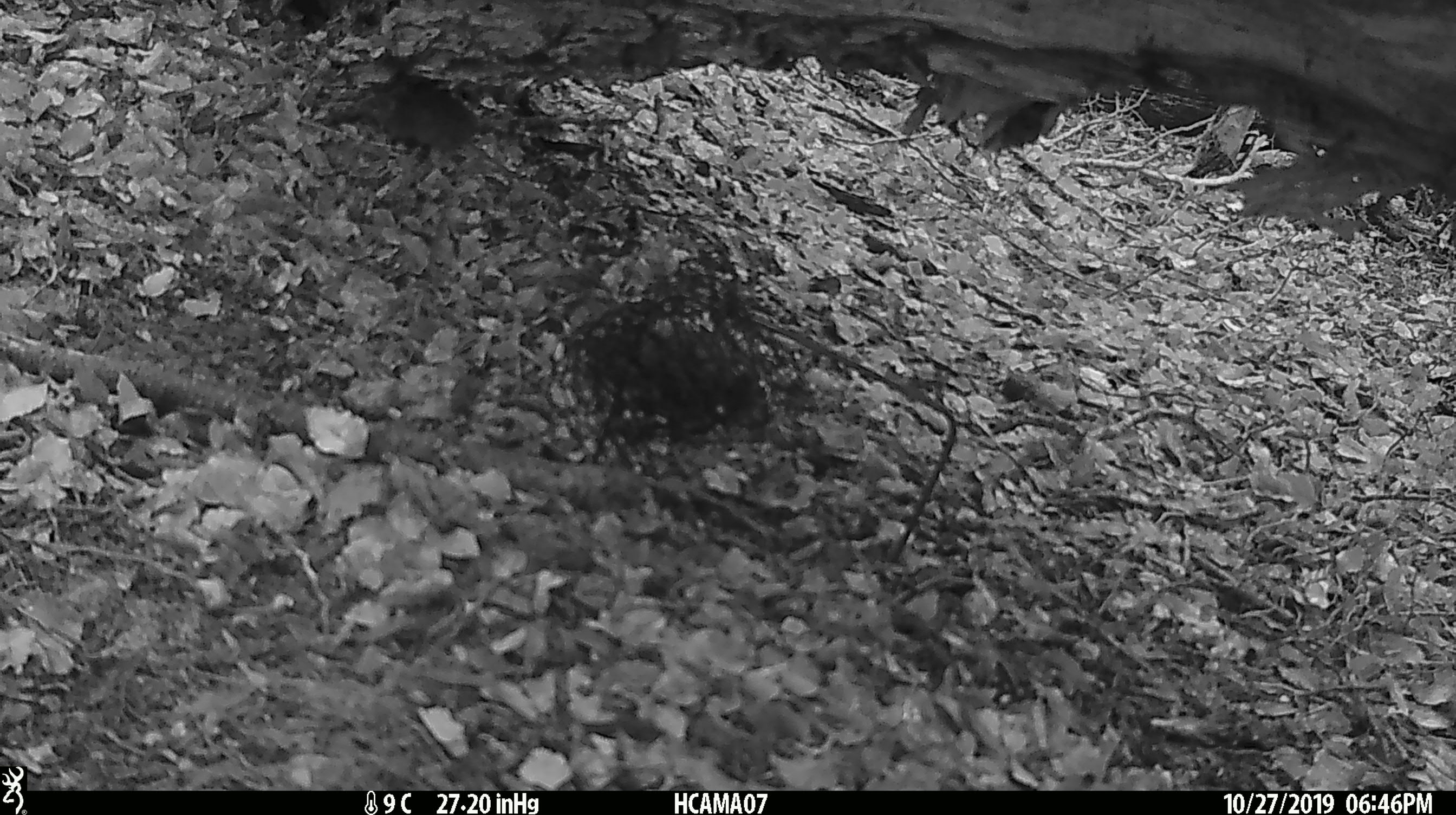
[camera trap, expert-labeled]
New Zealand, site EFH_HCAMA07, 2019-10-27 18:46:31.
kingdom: Animalia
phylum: Chordata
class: Mammalia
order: Rodentia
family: Muridae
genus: Mus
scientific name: Mus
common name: mouse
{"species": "mouse (Mus)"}